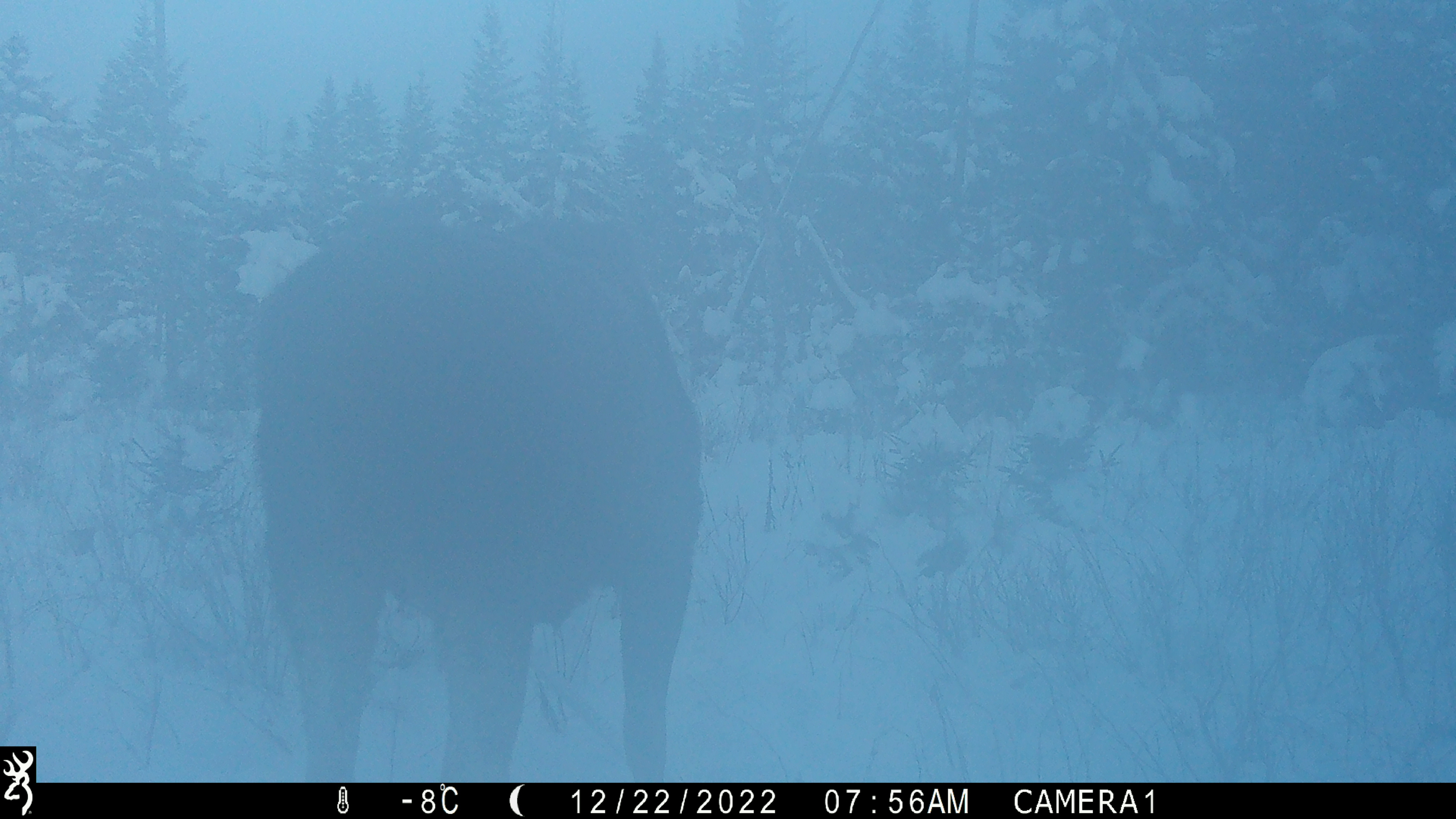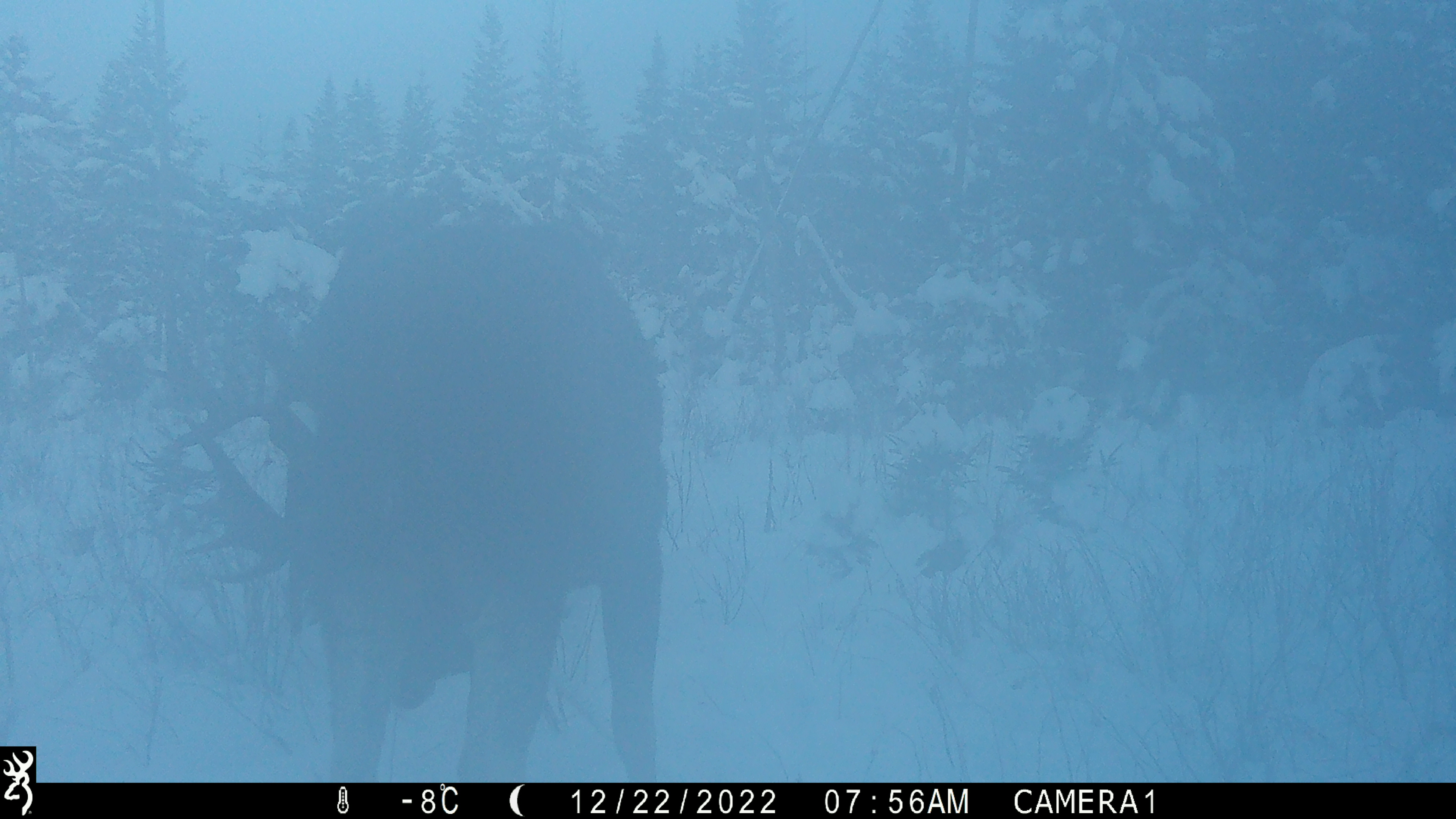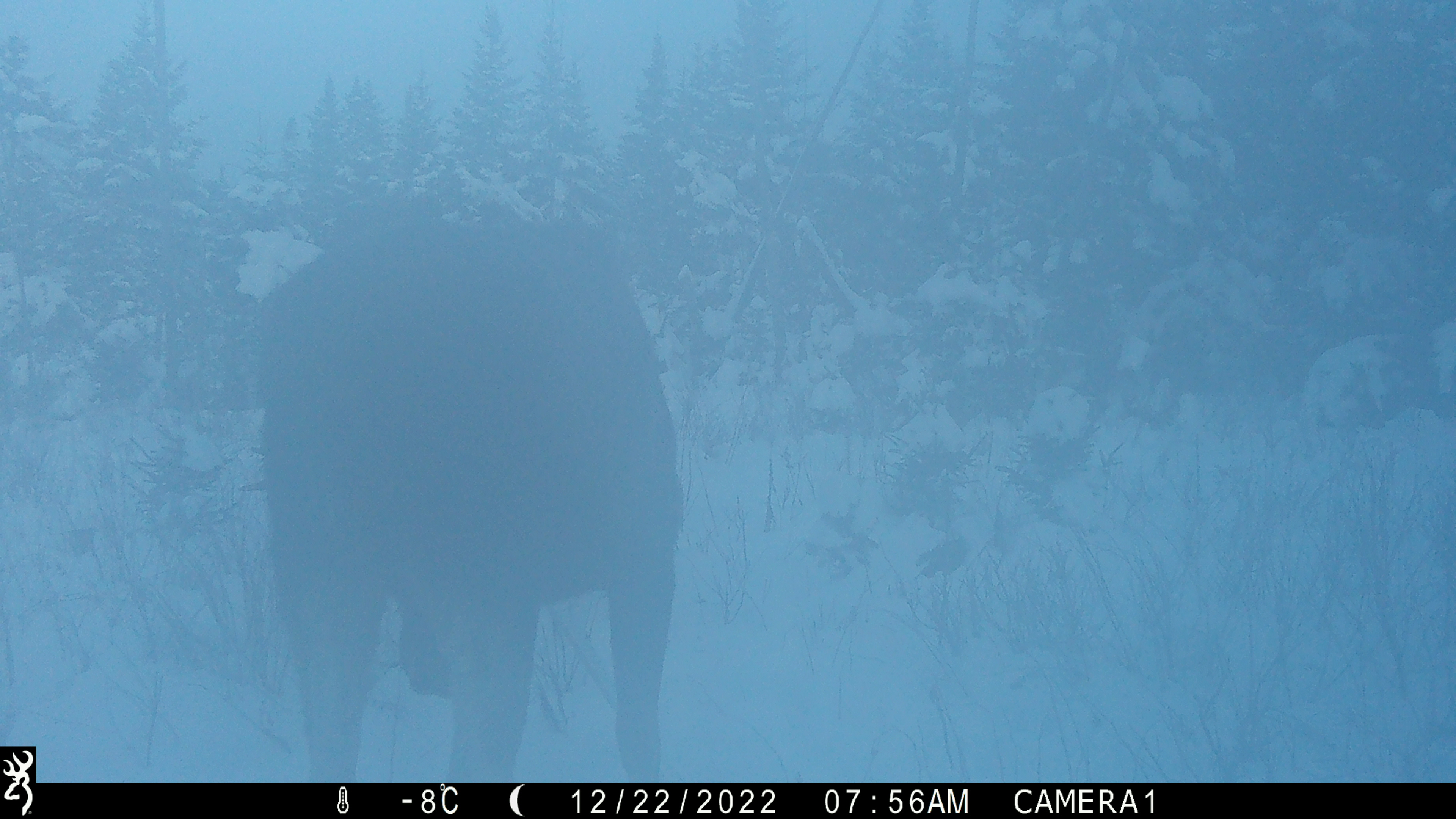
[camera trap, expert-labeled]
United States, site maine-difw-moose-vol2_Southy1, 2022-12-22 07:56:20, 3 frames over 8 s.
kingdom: Animalia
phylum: Chordata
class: Mammalia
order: Artiodactyla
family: Cervidae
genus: Alces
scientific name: Alces alces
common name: moose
Moose (Alces alces).